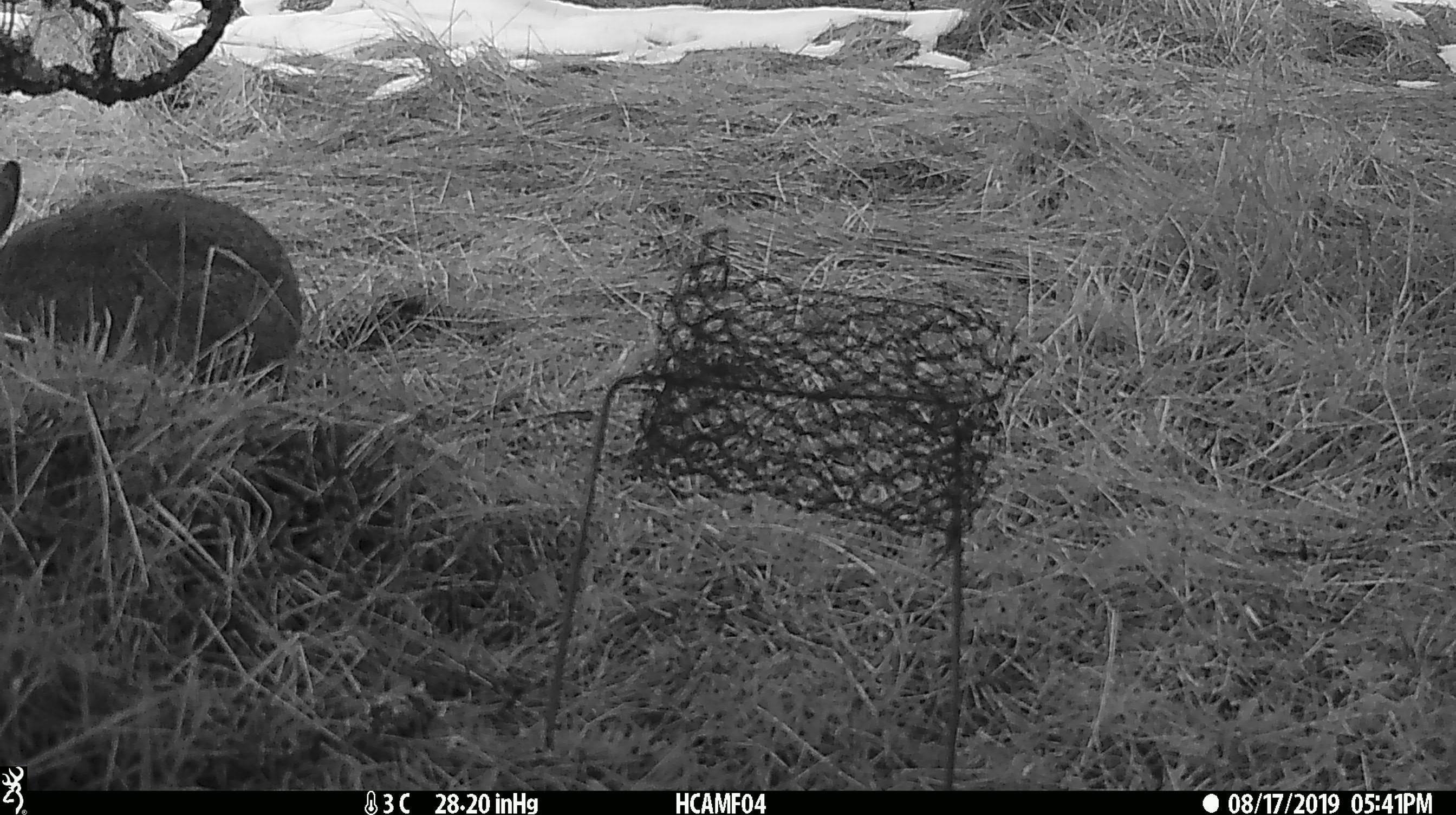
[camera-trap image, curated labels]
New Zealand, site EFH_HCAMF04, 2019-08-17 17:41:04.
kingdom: Animalia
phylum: Chordata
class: Mammalia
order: Lagomorpha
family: Leporidae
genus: Lepus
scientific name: Lepus europaeus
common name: brown hare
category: hare